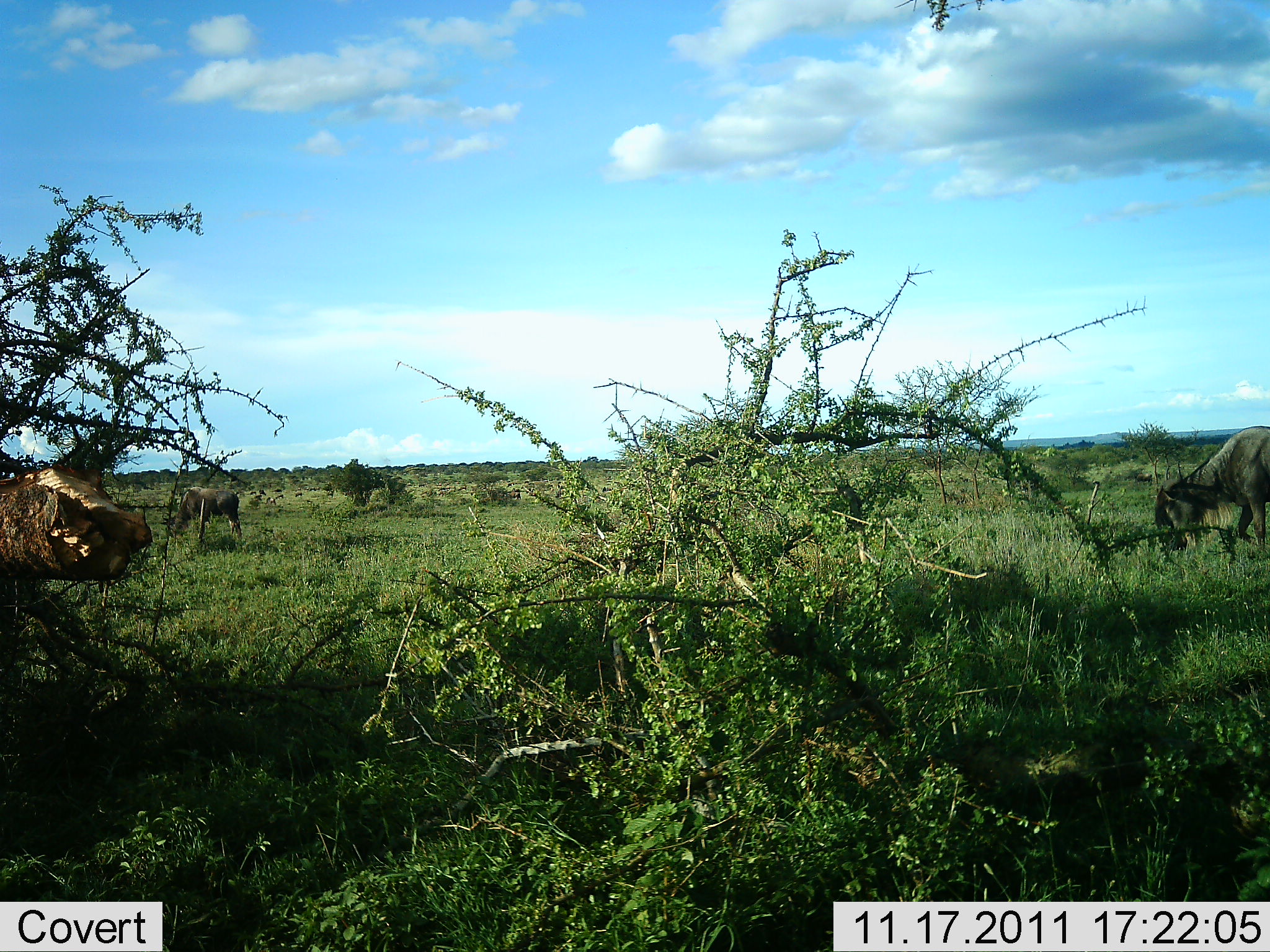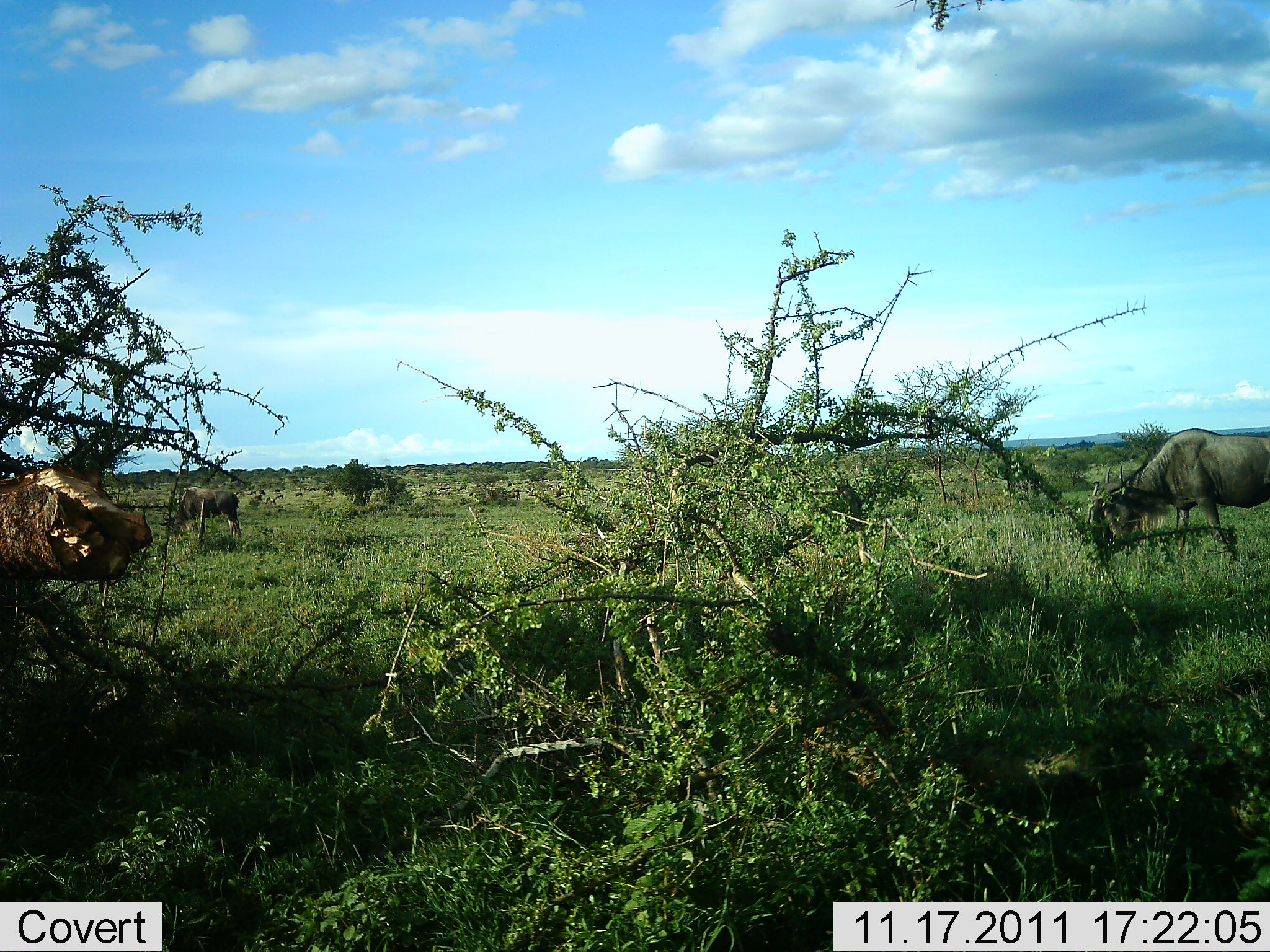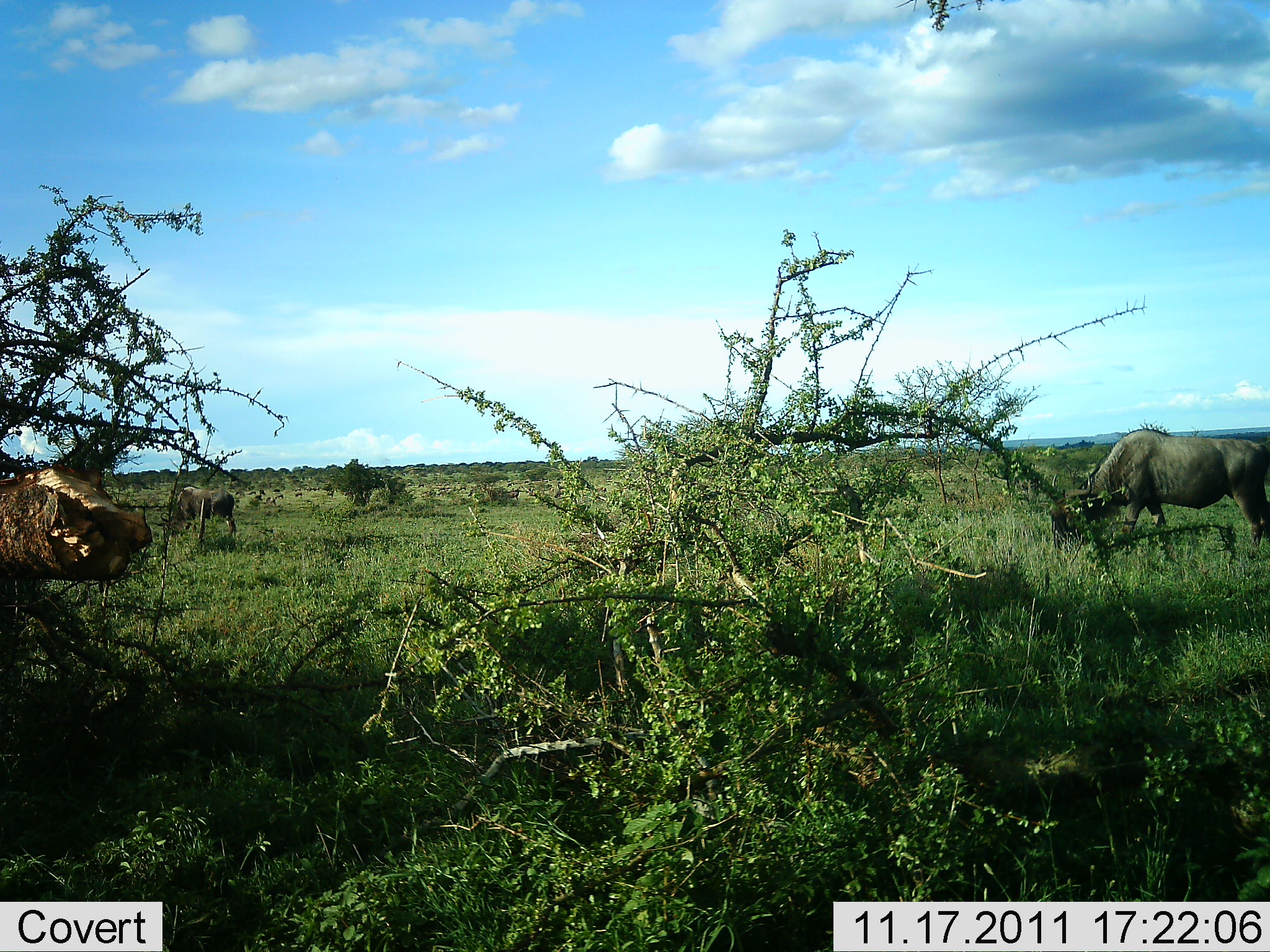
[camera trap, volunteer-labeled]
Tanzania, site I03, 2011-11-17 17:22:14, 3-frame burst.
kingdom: Animalia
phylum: Chordata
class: Mammalia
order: Artiodactyla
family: Bovidae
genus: Connochaetes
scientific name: Connochaetes taurinus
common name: blue wildebeest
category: wildebeest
Wildebeest (blue wildebeest) (Connochaetes taurinus), count 2. Behavior (volunteer vote fractions): standing 6%, resting 0%, moving 35%, interacting 0%. Young present (vote fraction): 0%. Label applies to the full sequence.